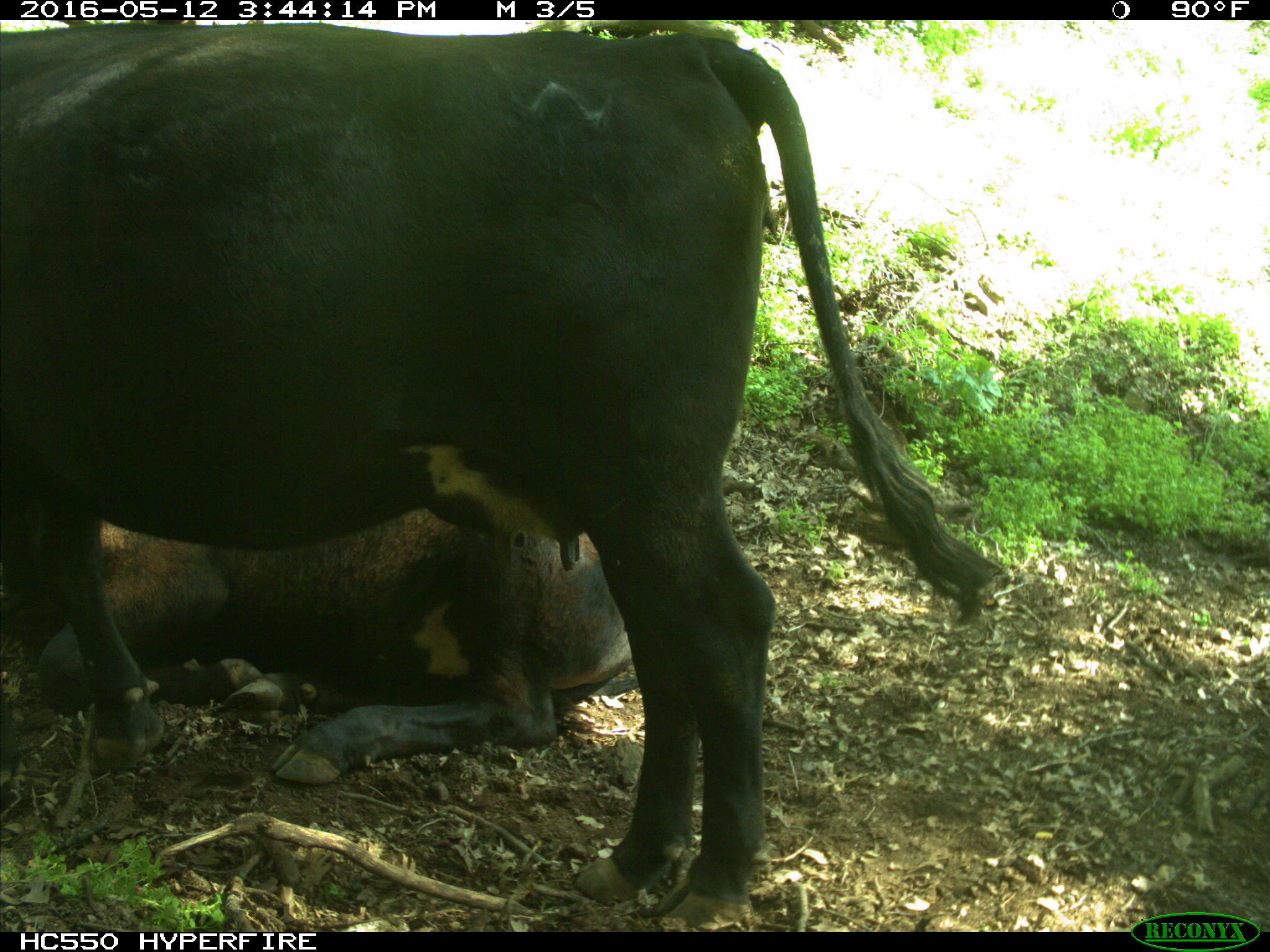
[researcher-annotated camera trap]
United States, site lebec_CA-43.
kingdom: Animalia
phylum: Chordata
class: Mammalia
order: Artiodactyla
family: Bovidae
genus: Bos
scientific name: Bos taurus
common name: domestic cow